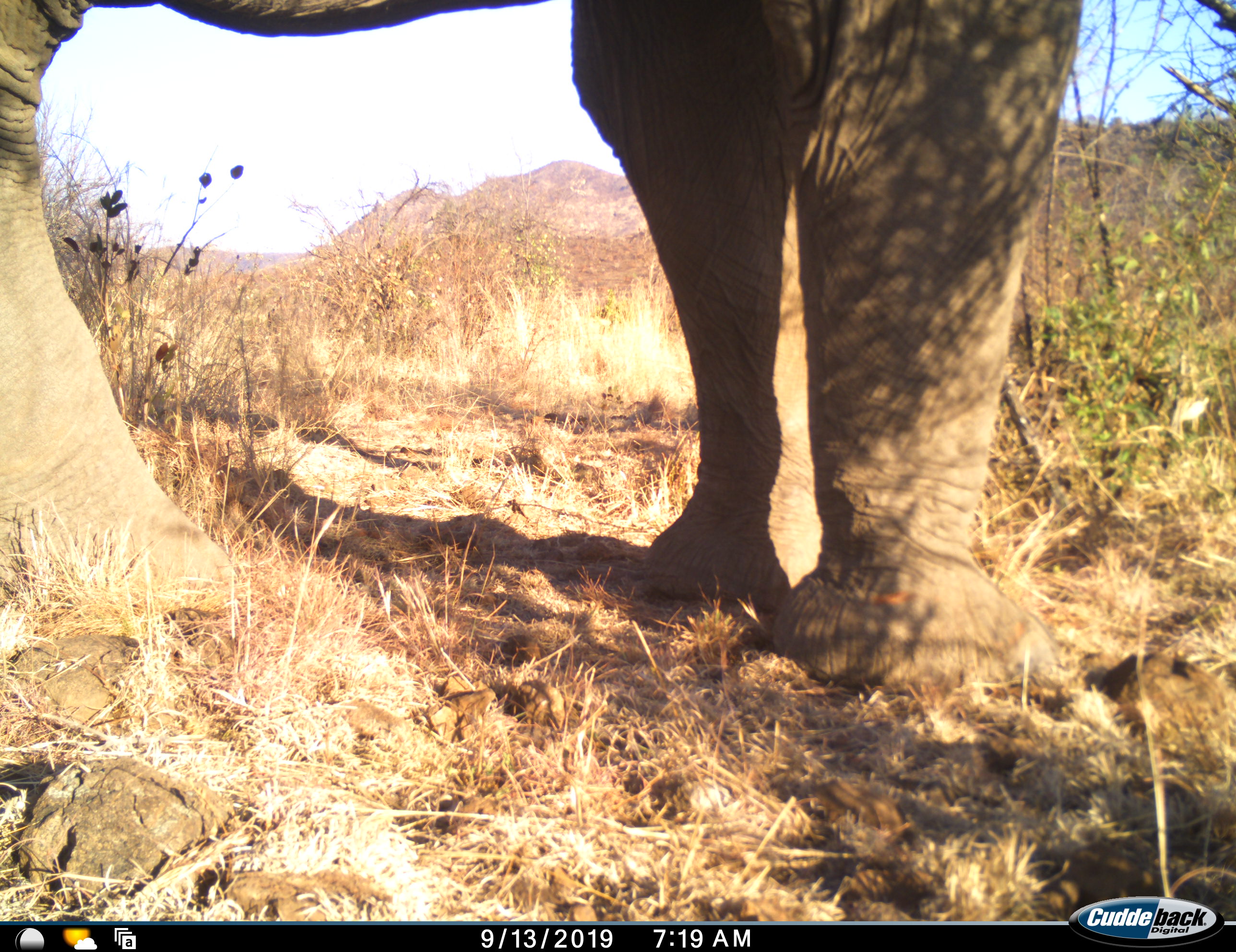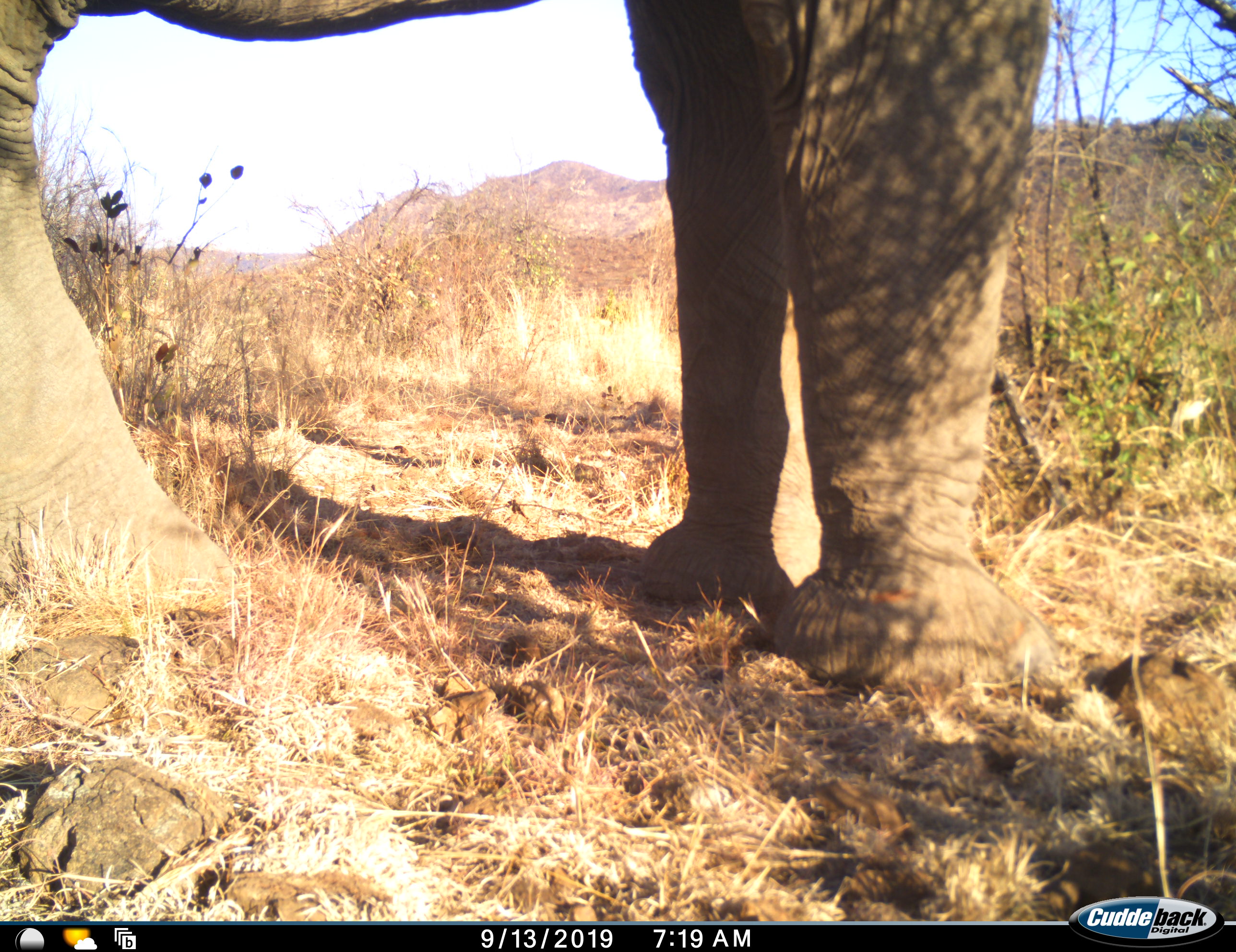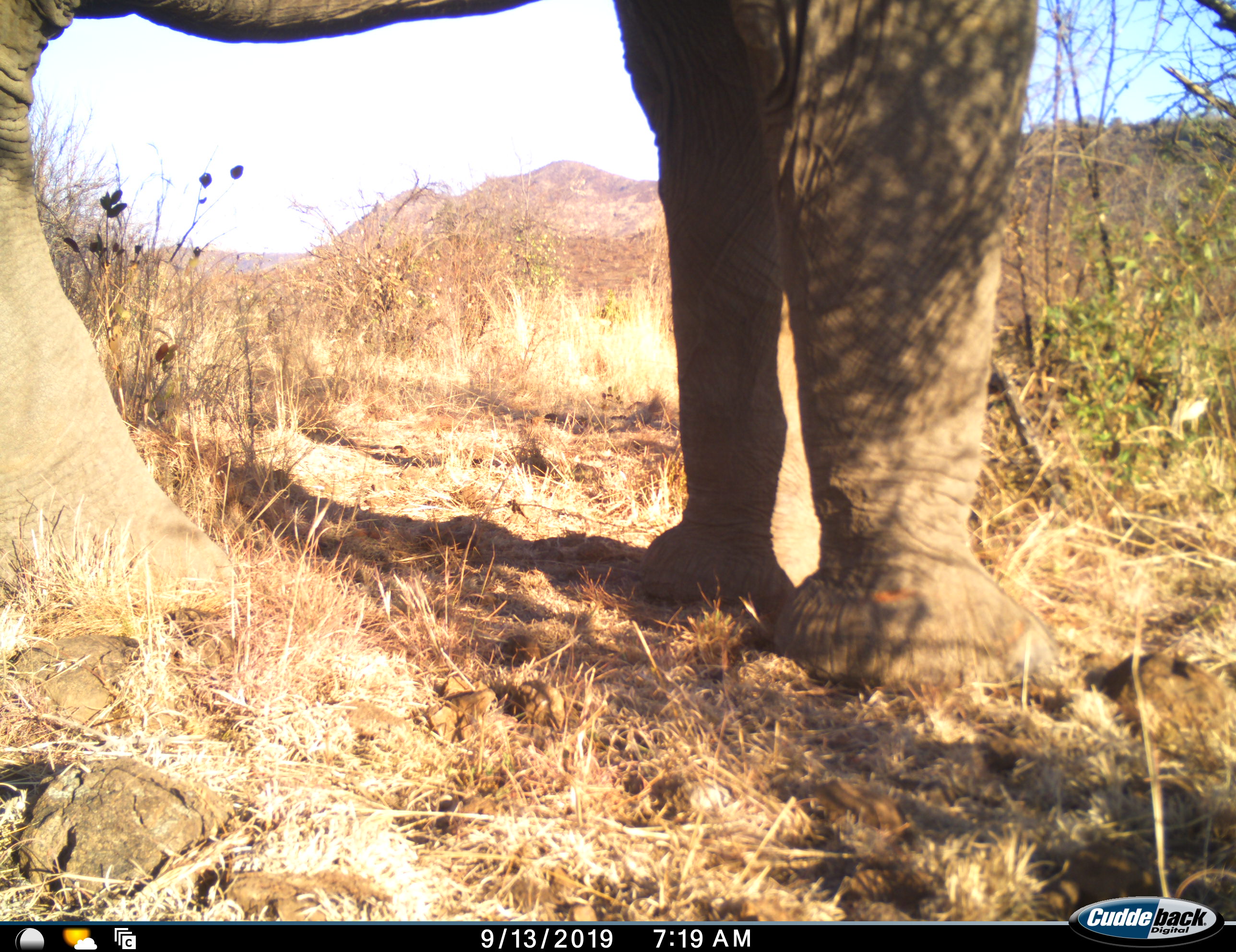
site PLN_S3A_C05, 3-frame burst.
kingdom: Animalia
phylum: Chordata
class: Mammalia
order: Proboscidea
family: Elephantidae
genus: Loxodonta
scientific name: Loxodonta africana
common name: african bush elephant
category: elephant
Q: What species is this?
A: Elephant (african bush elephant) (Loxodonta africana).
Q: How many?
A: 1.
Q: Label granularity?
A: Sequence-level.